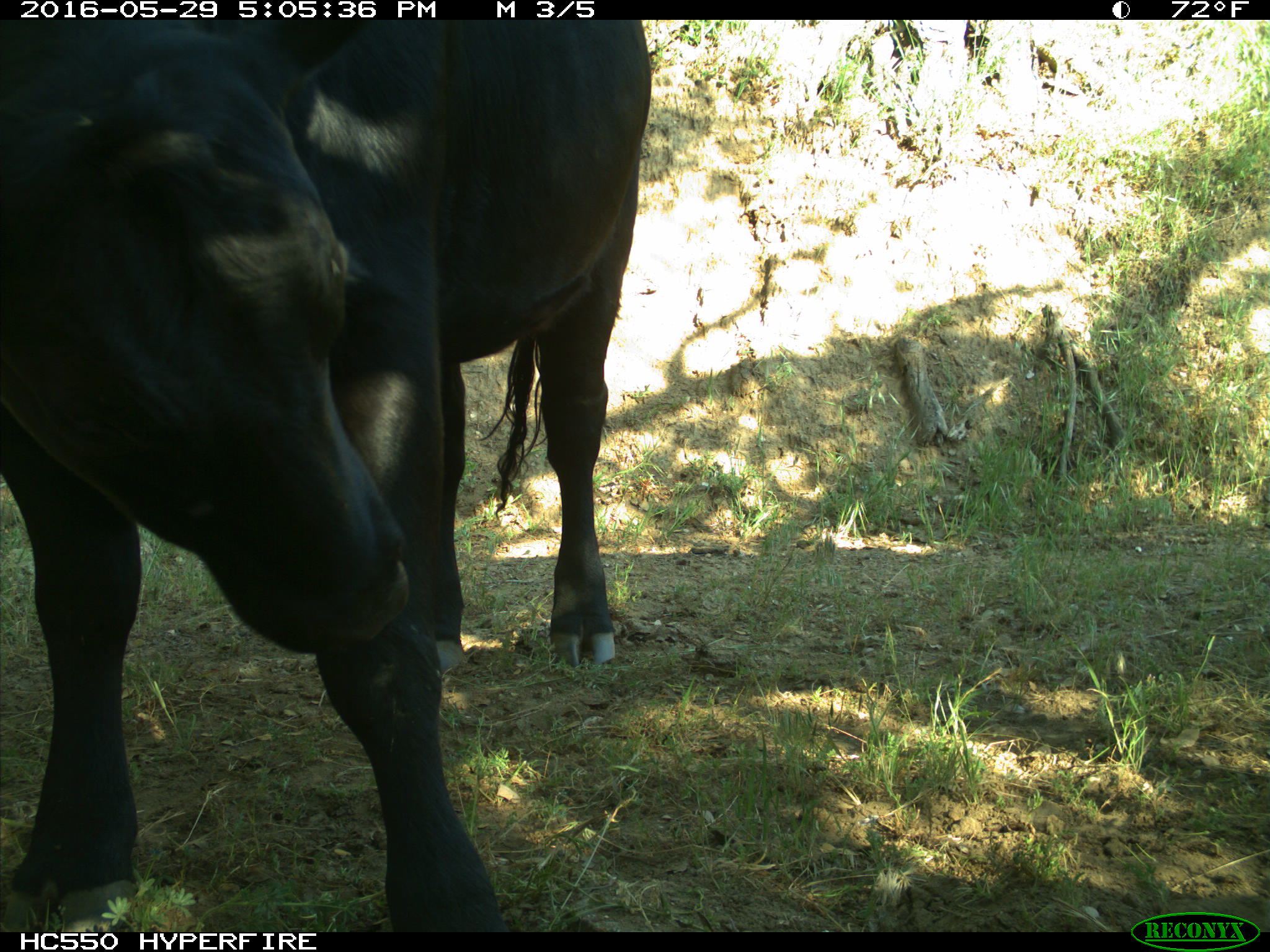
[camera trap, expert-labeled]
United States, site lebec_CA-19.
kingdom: Animalia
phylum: Chordata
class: Mammalia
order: Artiodactyla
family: Bovidae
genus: Bos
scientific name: Bos taurus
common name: domestic cow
Bos taurus (domestic cow).